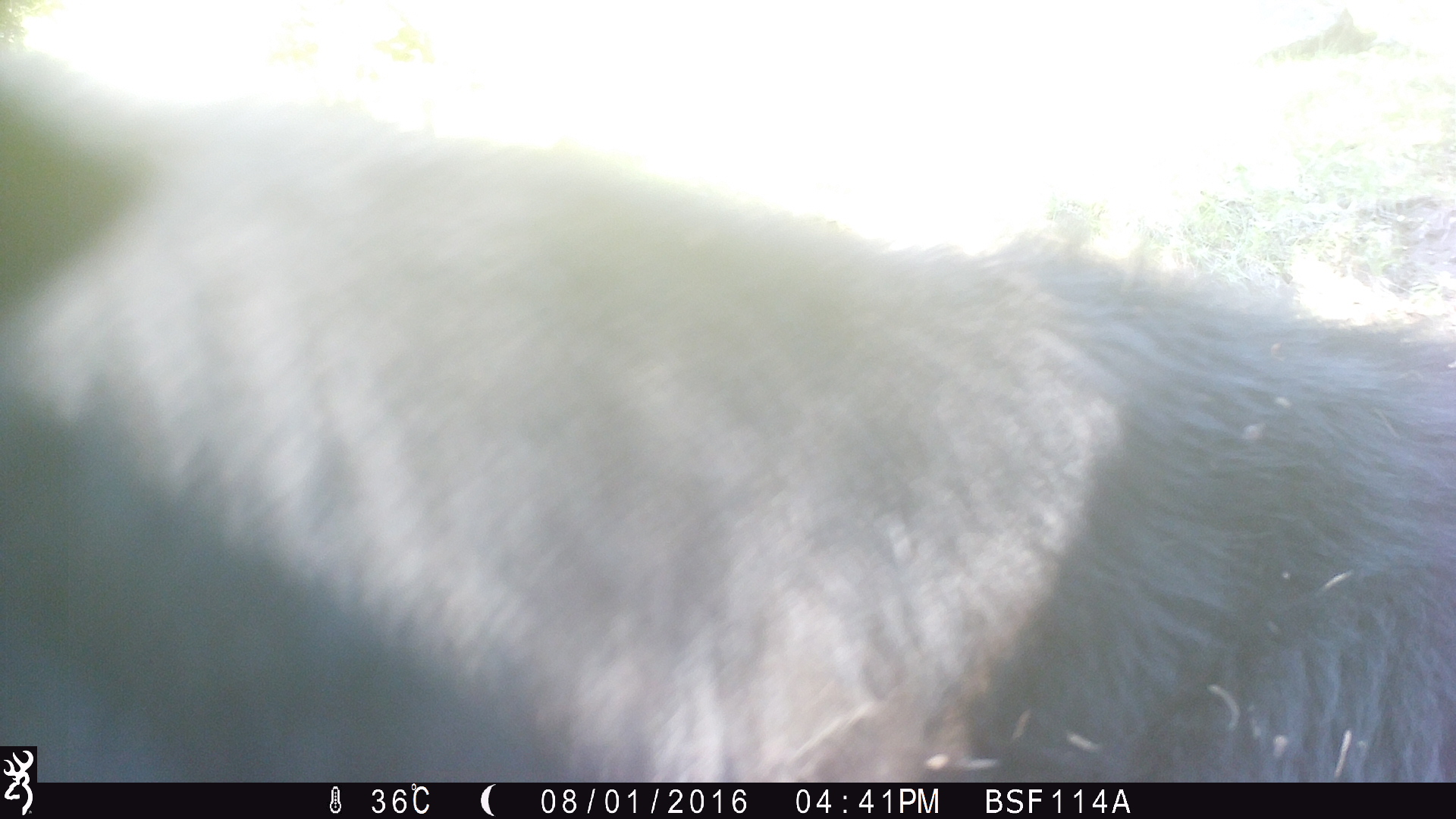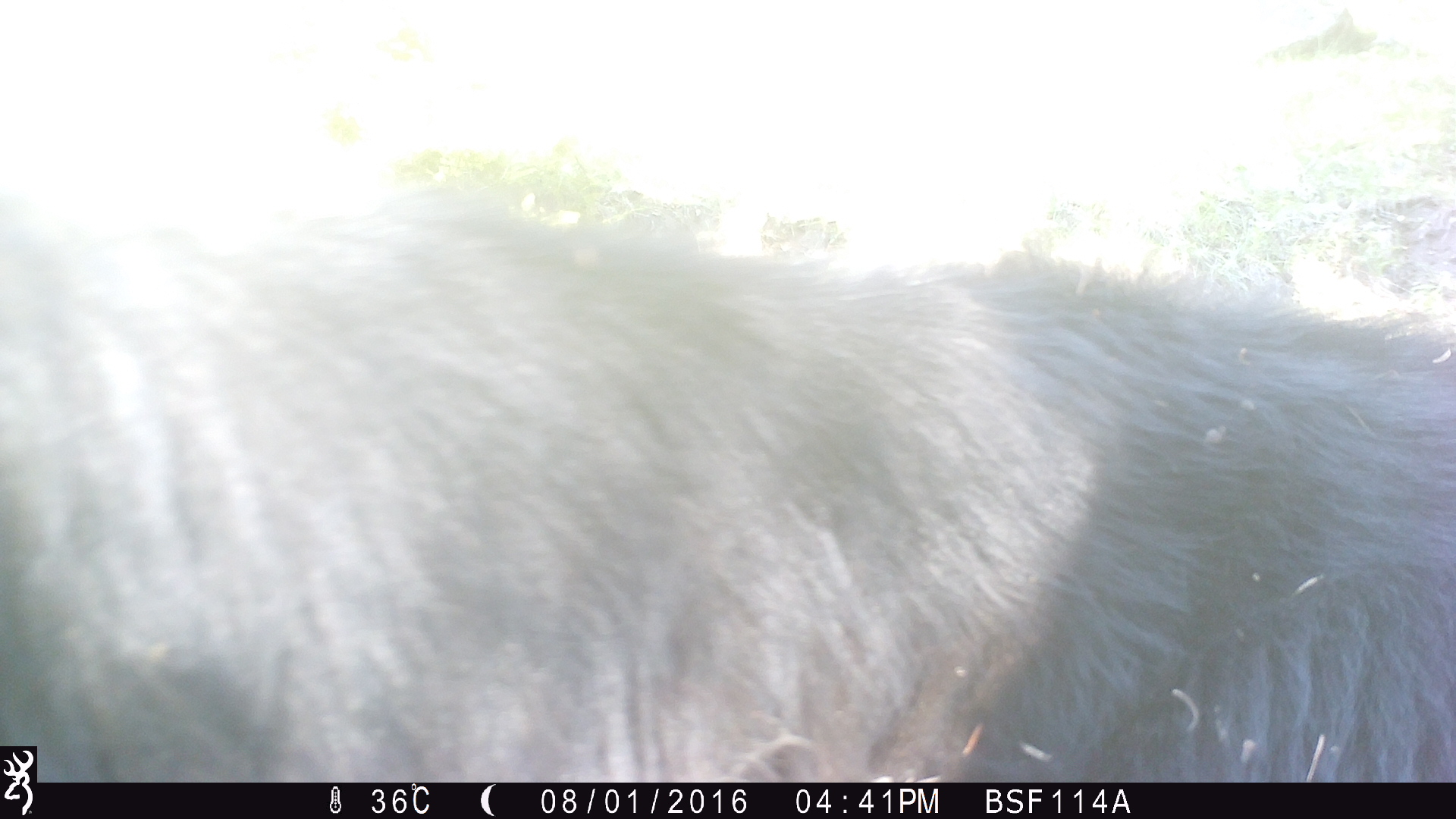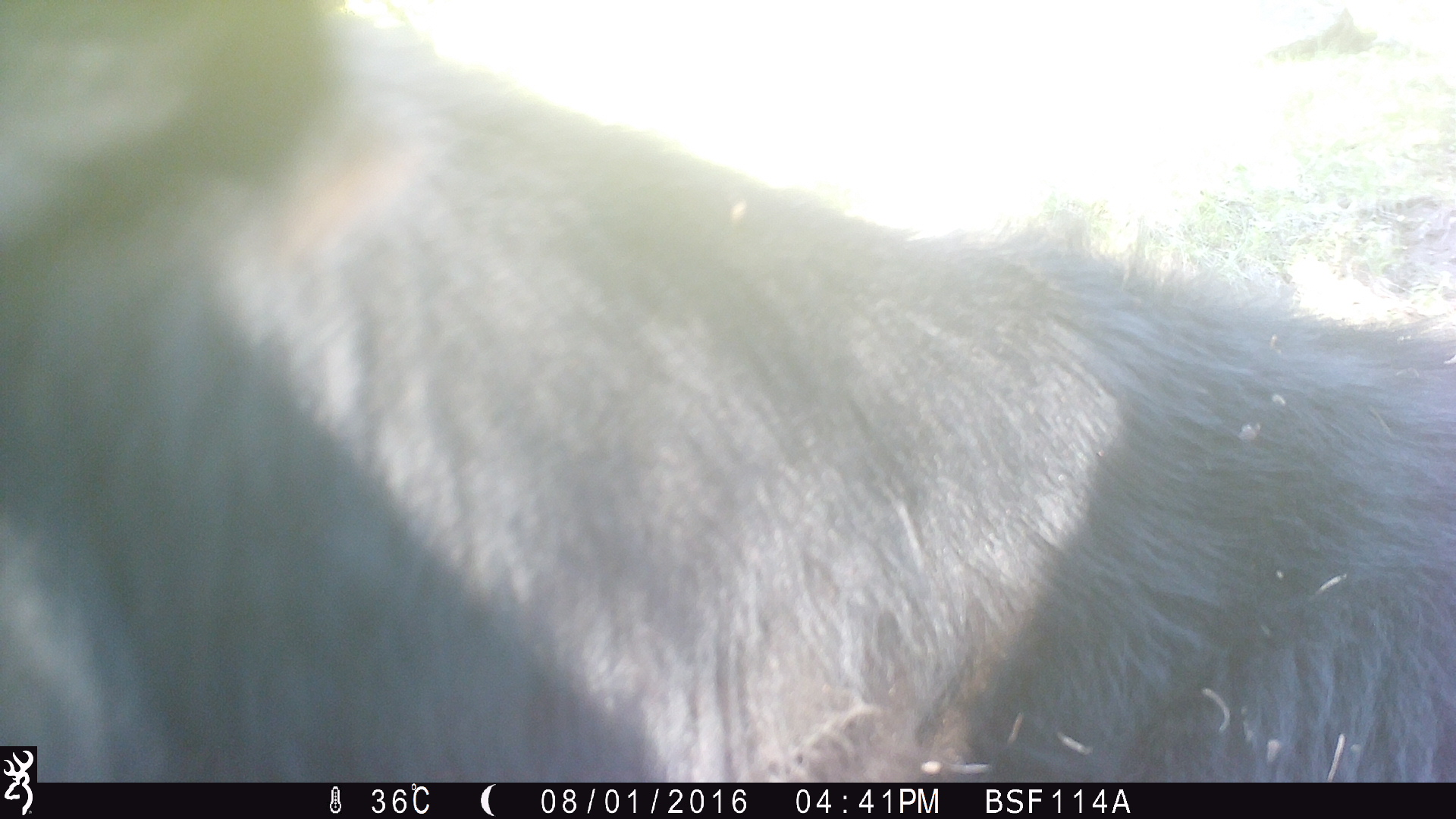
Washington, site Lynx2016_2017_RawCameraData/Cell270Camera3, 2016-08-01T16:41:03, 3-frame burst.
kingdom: Animalia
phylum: Chordata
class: Mammalia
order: Artiodactyla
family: Bovidae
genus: Bos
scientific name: Bos taurus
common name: domestic cattle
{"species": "domestic cattle (Bos taurus)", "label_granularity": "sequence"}